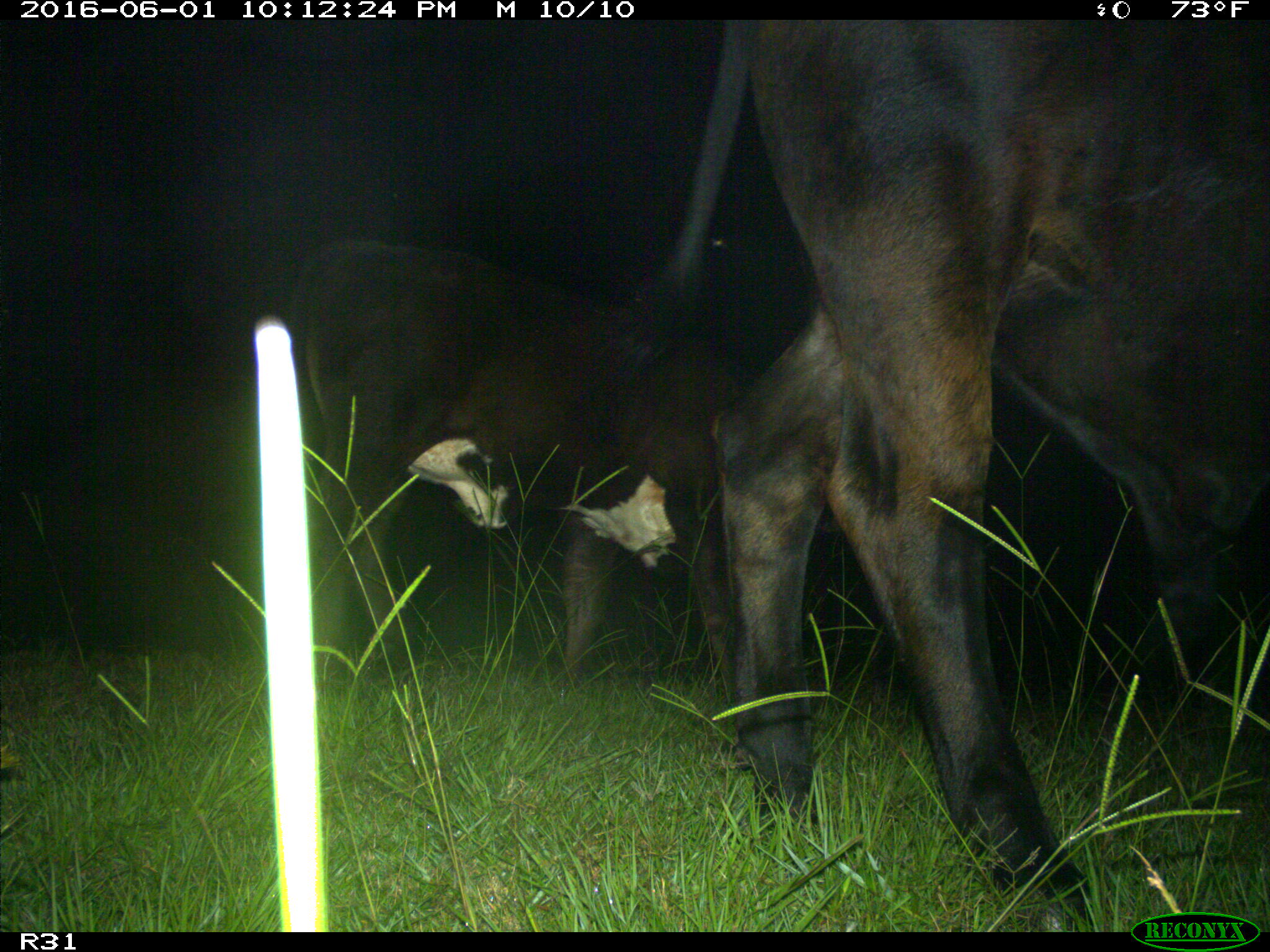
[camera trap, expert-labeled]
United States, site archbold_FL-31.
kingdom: Animalia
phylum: Chordata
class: Mammalia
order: Artiodactyla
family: Bovidae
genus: Bos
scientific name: Bos taurus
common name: domestic cow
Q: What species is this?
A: Bos taurus (domestic cow).